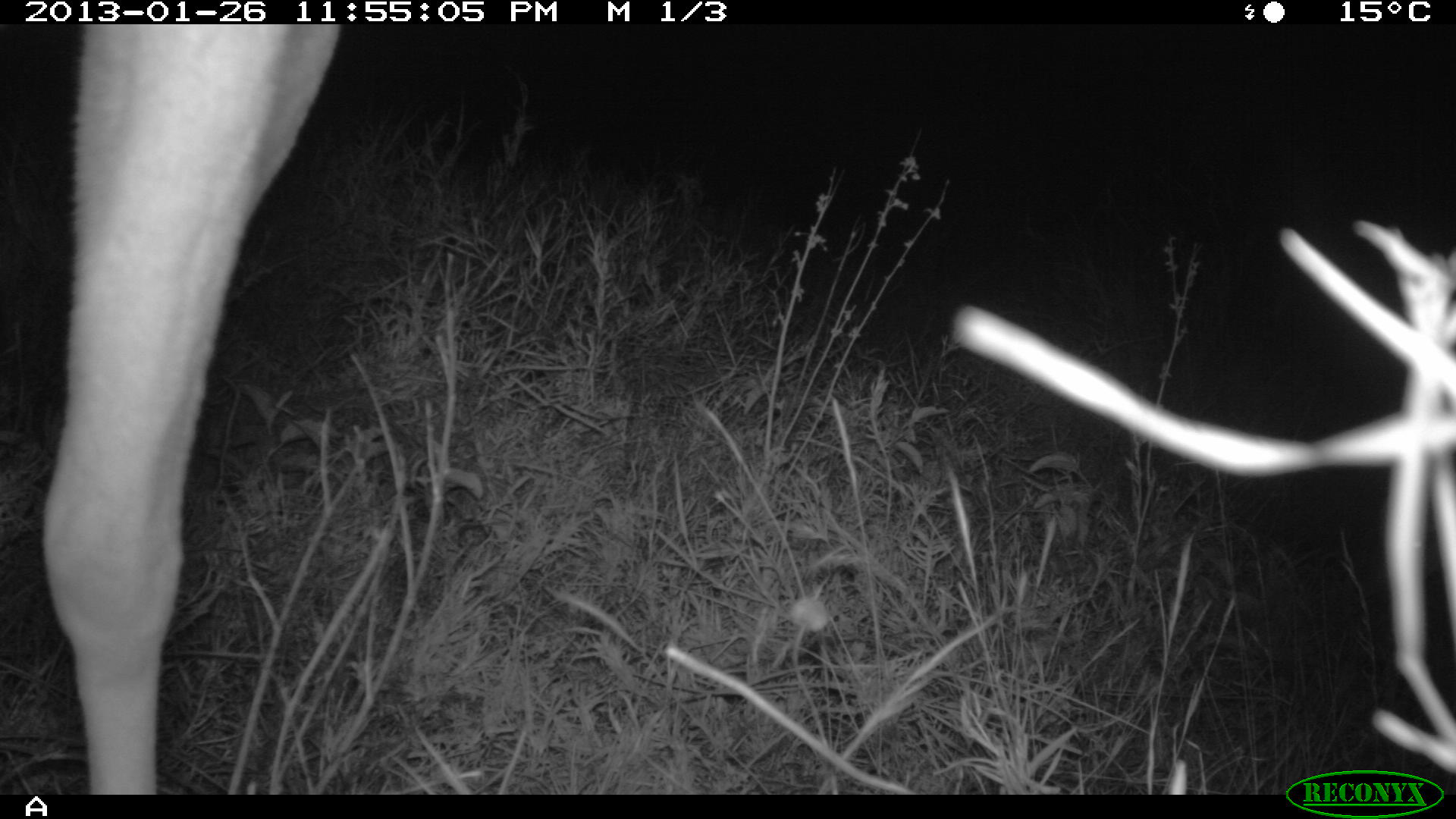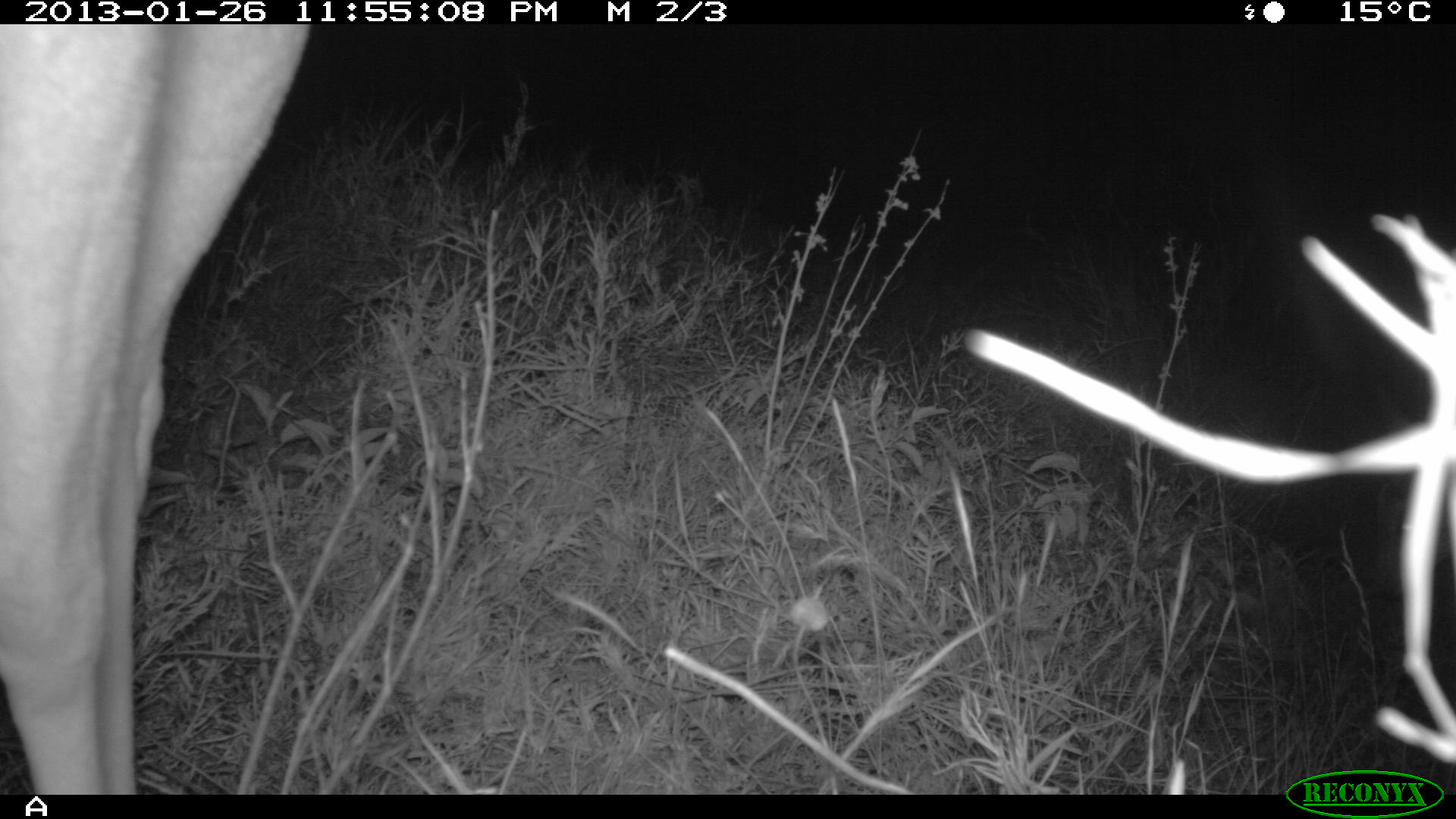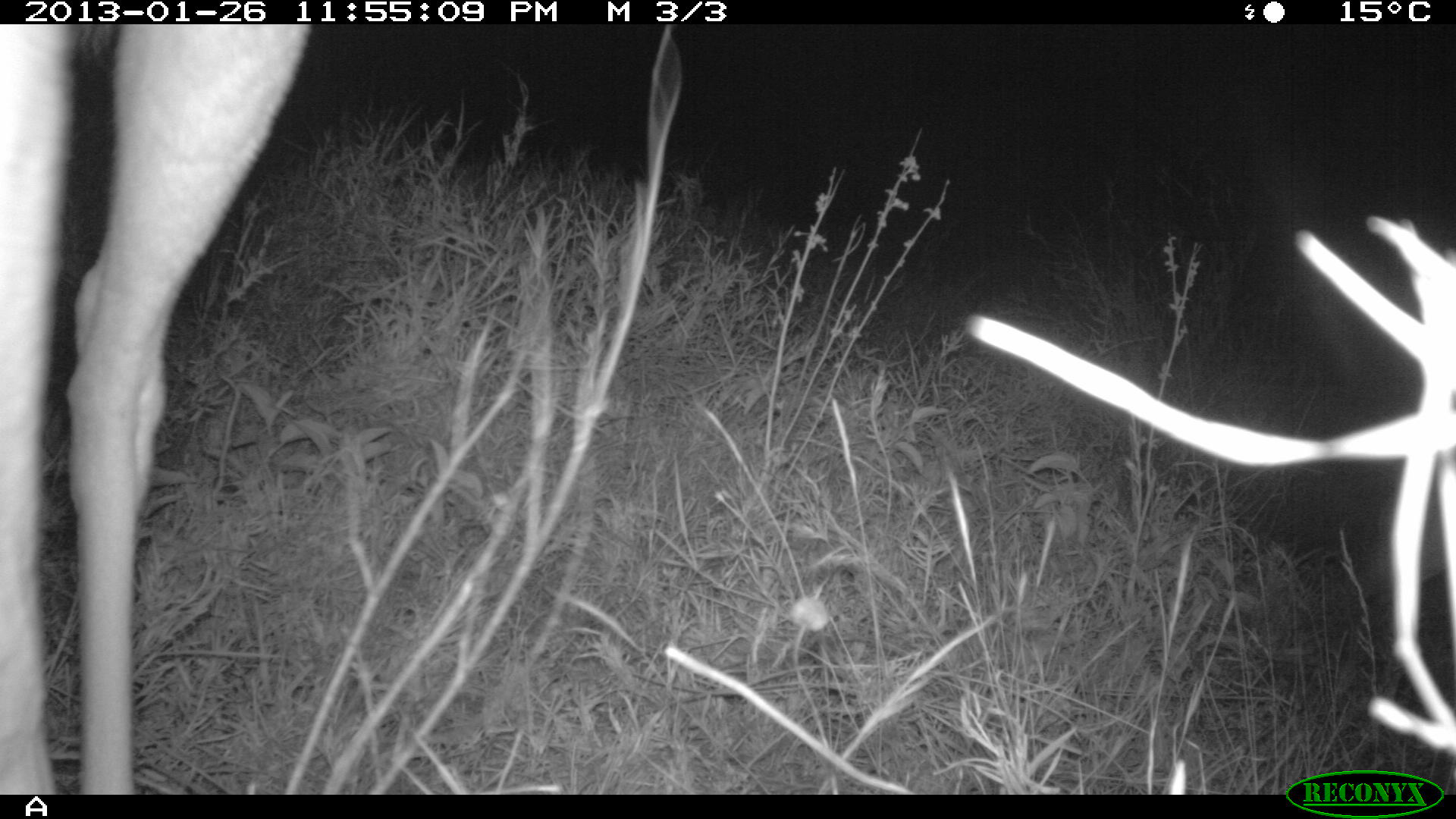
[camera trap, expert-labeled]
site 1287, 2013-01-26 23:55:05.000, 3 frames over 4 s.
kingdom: Animalia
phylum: Chordata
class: Mammalia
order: Artiodactyla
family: Bovidae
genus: Aepyceros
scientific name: Aepyceros melampus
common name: impala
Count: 1.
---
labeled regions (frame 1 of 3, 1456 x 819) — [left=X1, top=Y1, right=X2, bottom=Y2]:
aepyceros melampus: [left=34, top=24, right=340, bottom=794]